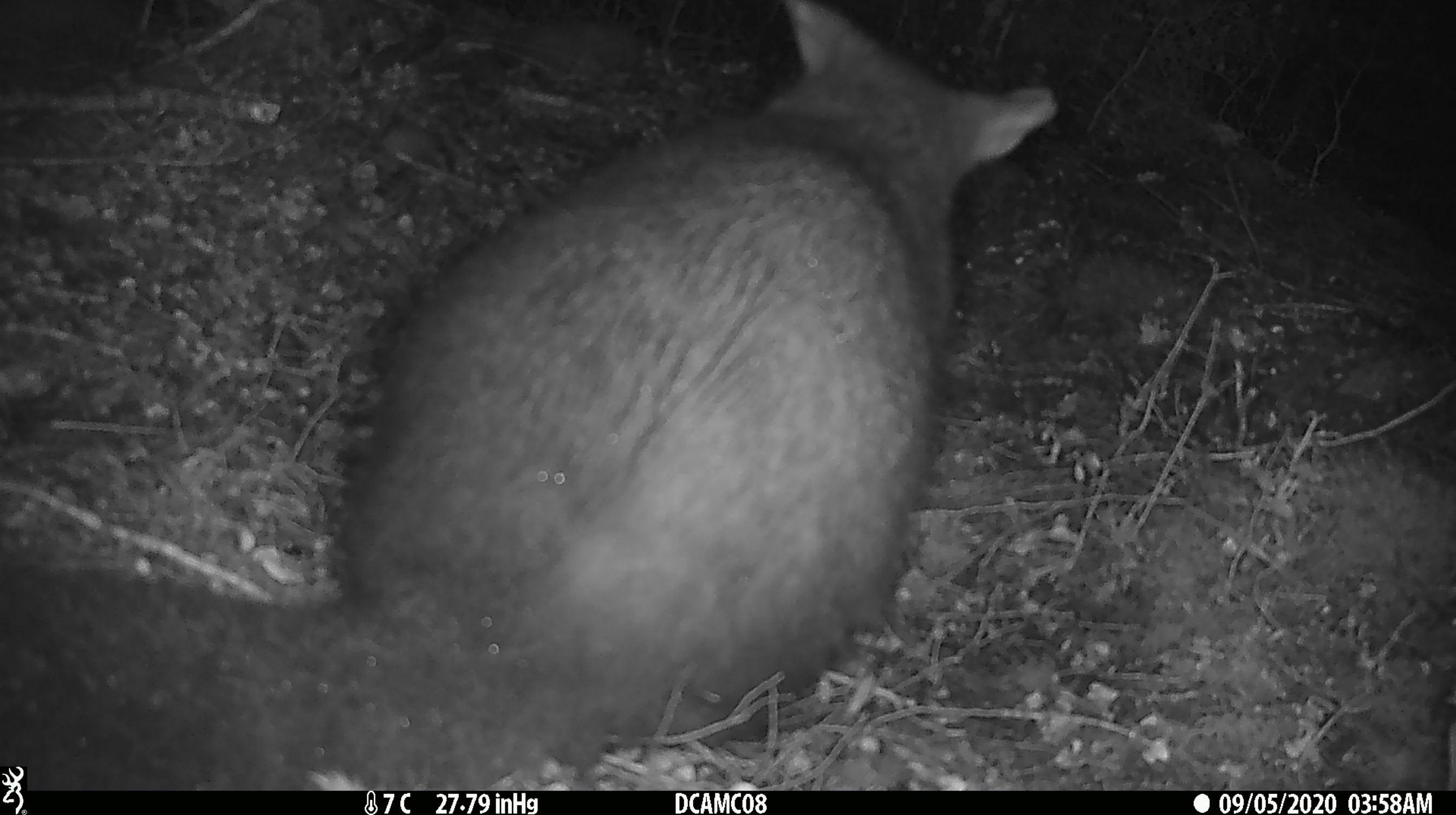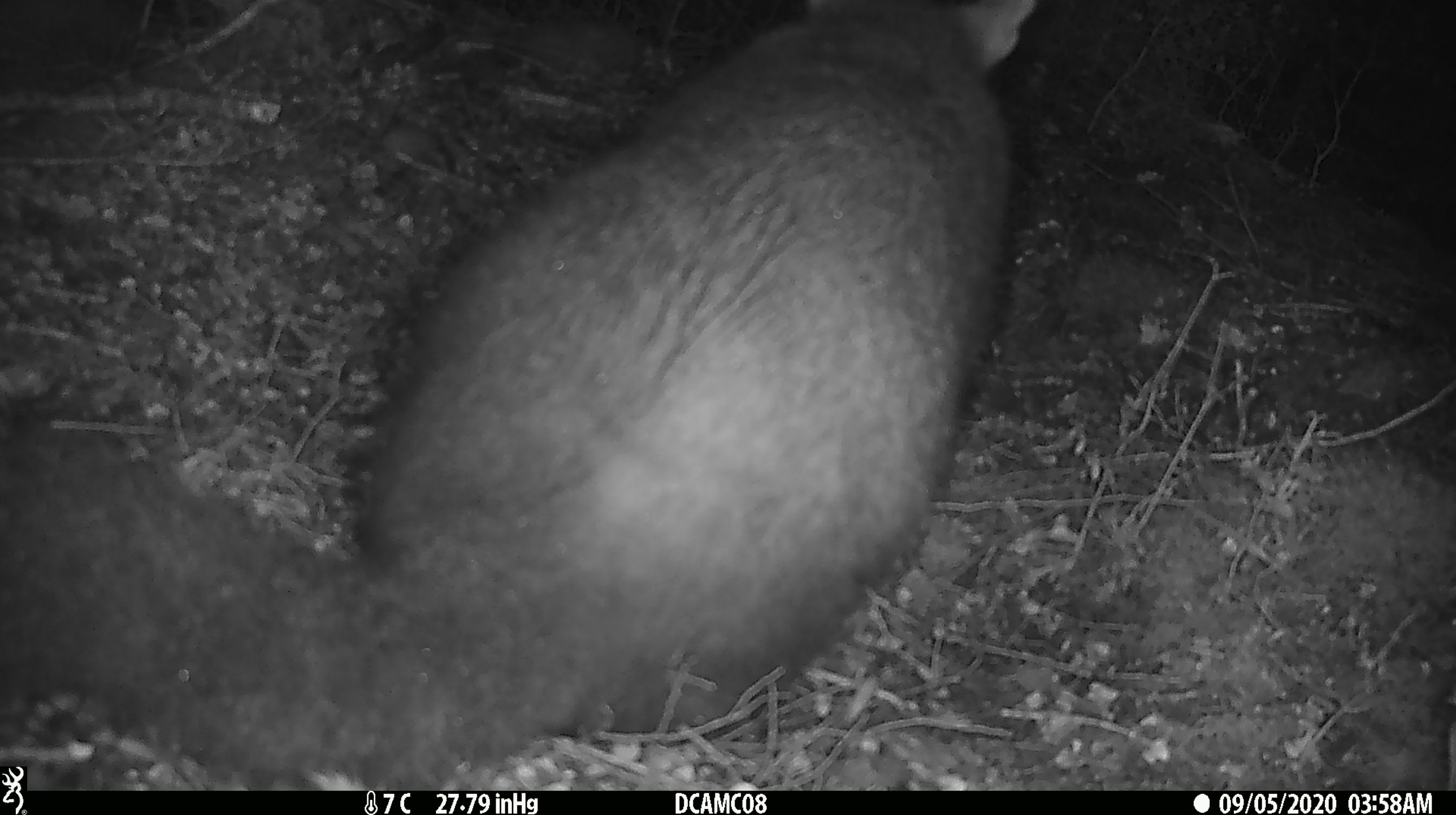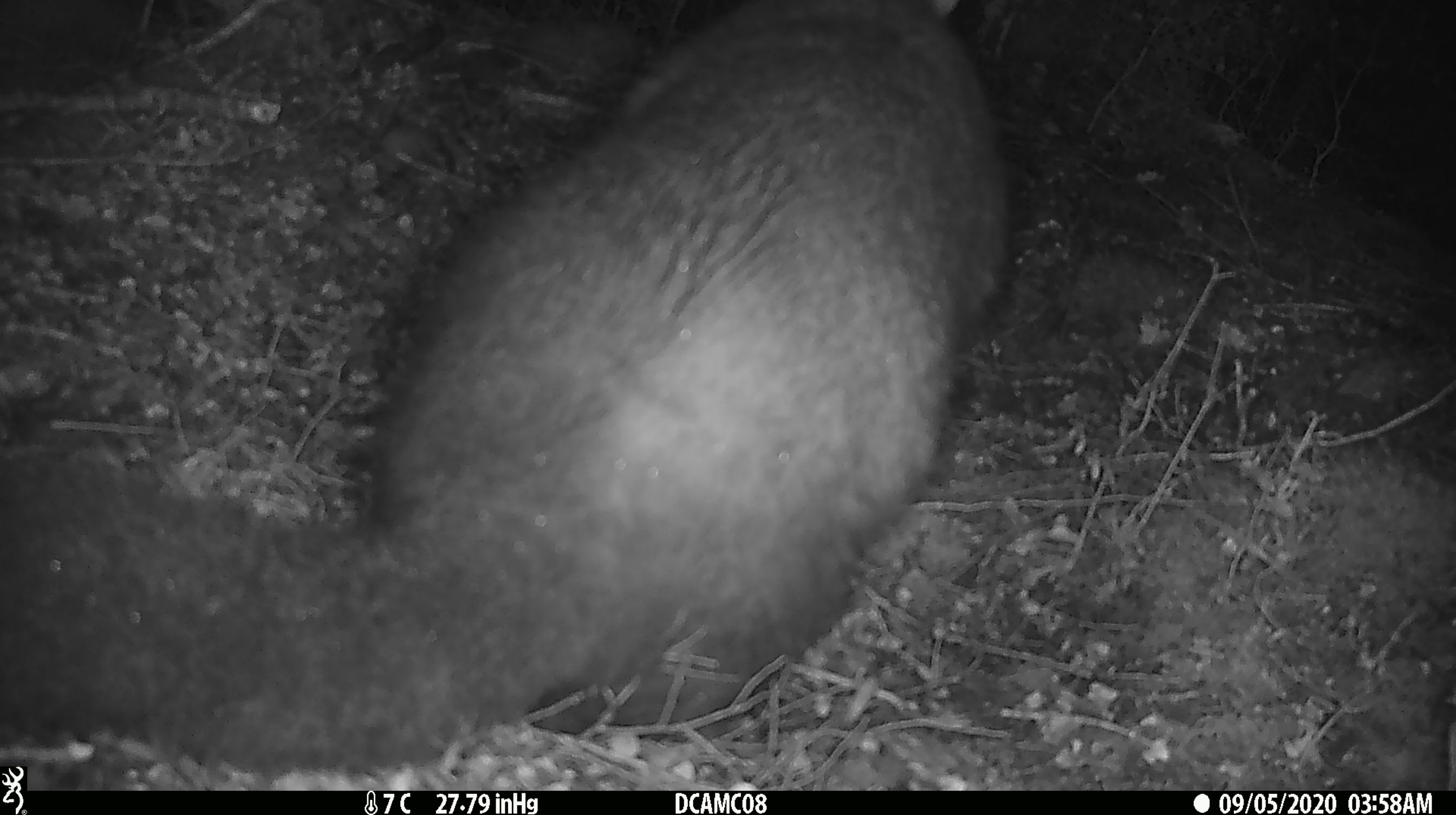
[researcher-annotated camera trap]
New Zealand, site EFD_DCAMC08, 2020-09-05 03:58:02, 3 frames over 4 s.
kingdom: Animalia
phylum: Chordata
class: Mammalia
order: Diprotodontia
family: Phalangeridae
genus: Trichosurus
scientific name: Trichosurus vulpecula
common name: common brushtail possum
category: possum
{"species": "possum (common brushtail possum) (Trichosurus vulpecula)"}